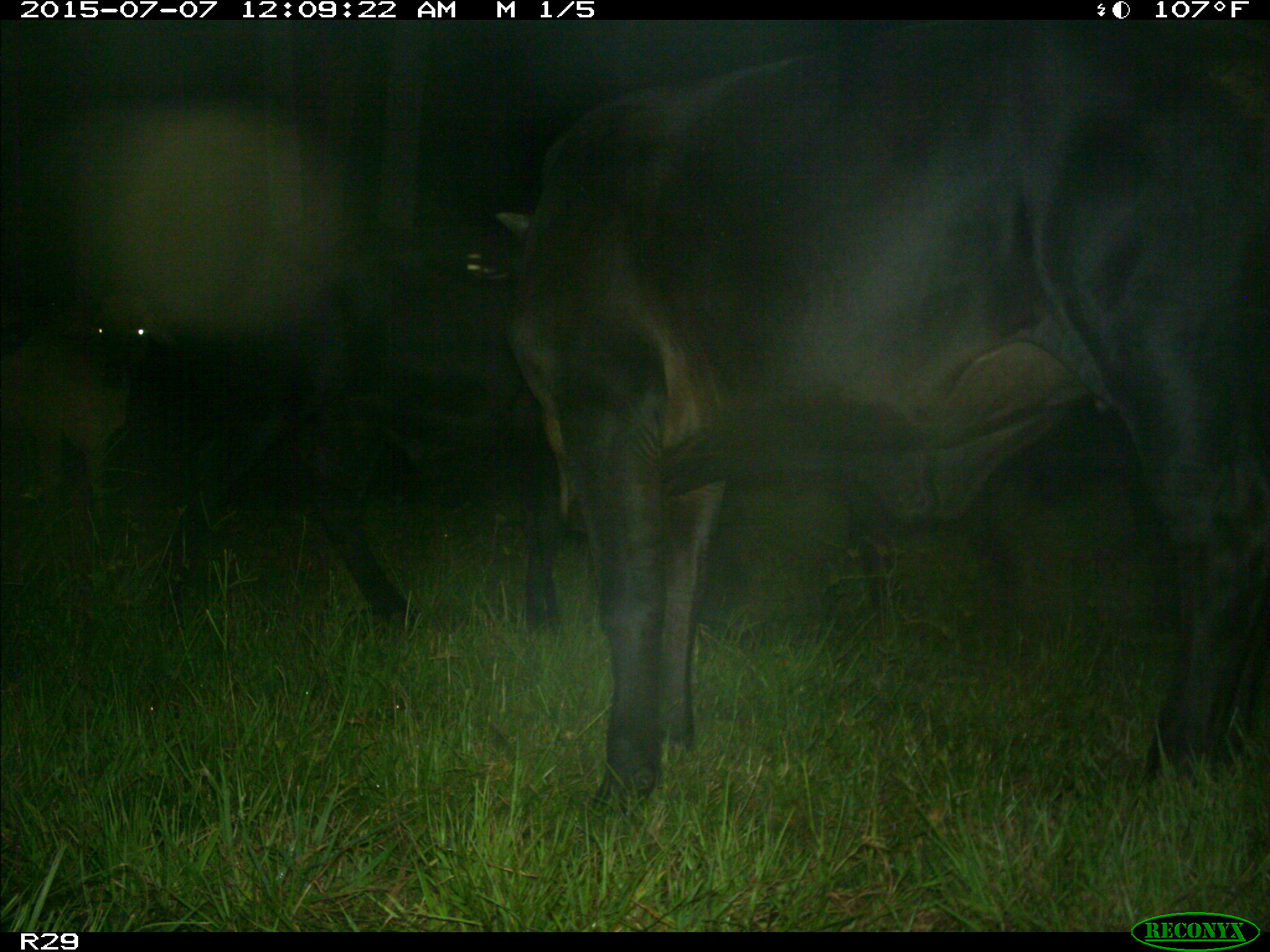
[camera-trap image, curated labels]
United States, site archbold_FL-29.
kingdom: Animalia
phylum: Chordata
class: Mammalia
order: Artiodactyla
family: Bovidae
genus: Bos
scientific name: Bos taurus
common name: domestic cow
Bos taurus (domestic cow).